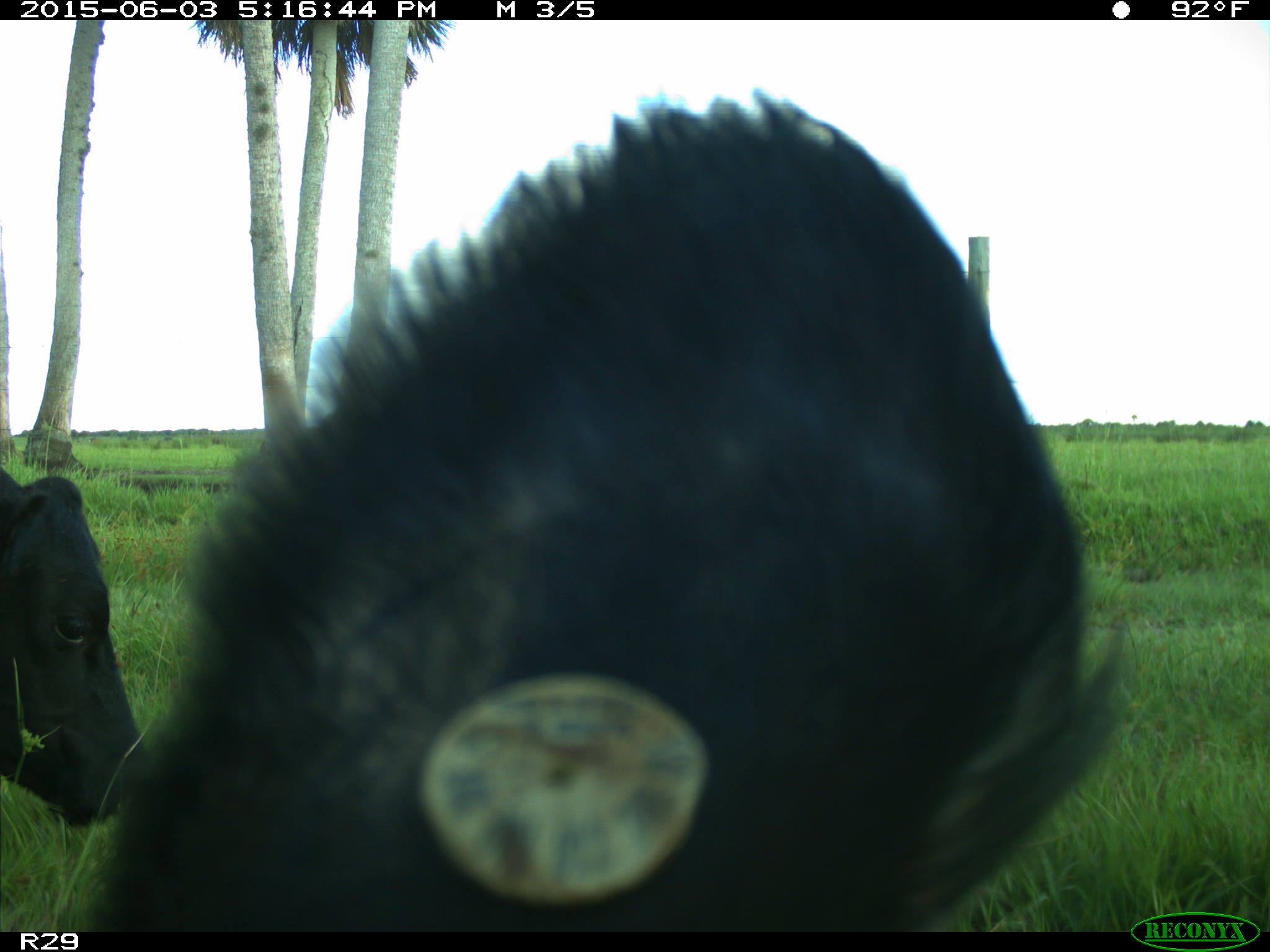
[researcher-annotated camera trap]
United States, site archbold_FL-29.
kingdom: Animalia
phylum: Chordata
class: Mammalia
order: Artiodactyla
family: Bovidae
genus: Bos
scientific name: Bos taurus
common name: domestic cow